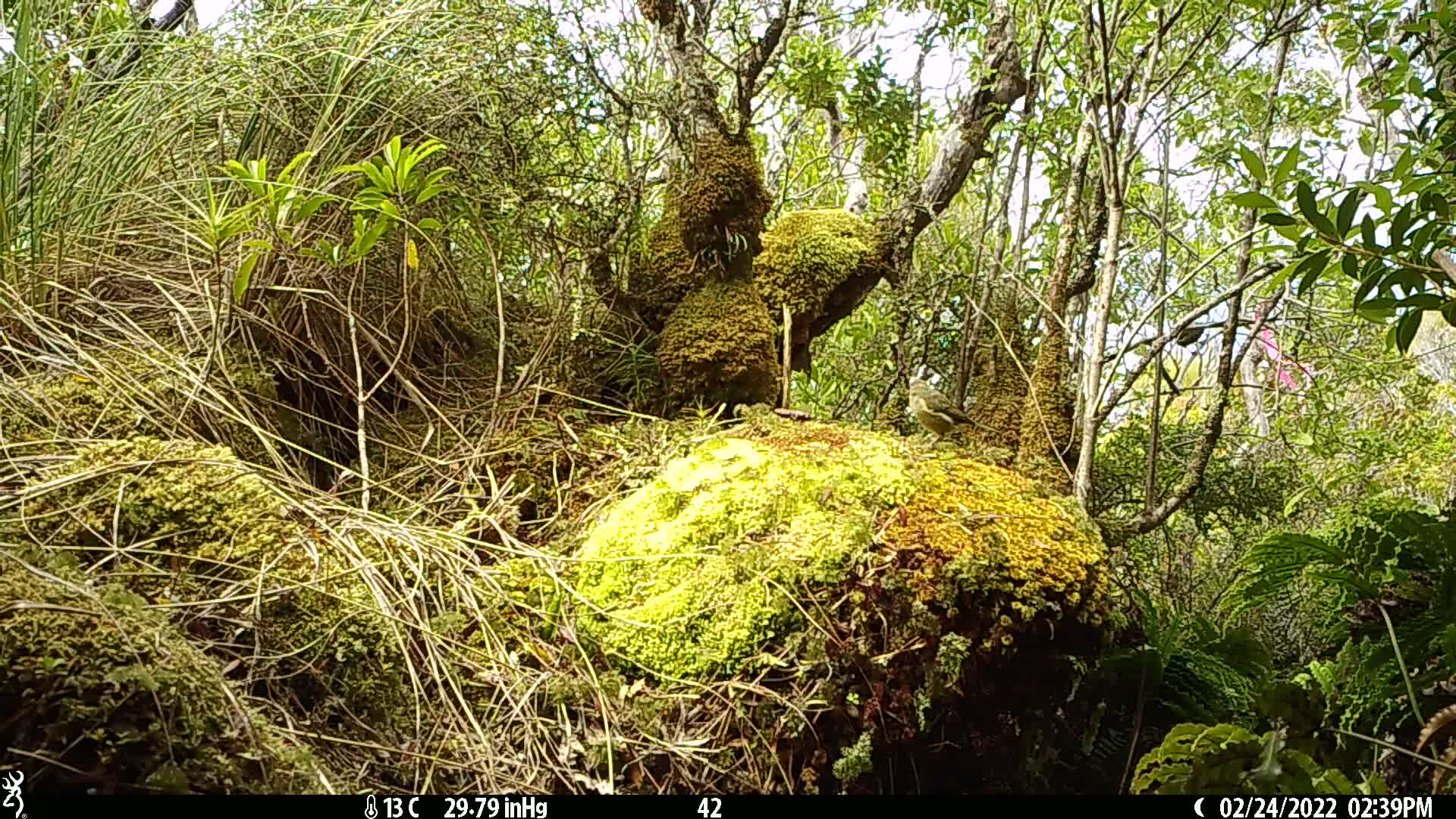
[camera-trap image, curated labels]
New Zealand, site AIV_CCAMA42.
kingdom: Animalia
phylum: Chordata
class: Aves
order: Passeriformes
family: Meliphagidae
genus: Anthornis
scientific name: Anthornis melanura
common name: new zealand bellbird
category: bellbird